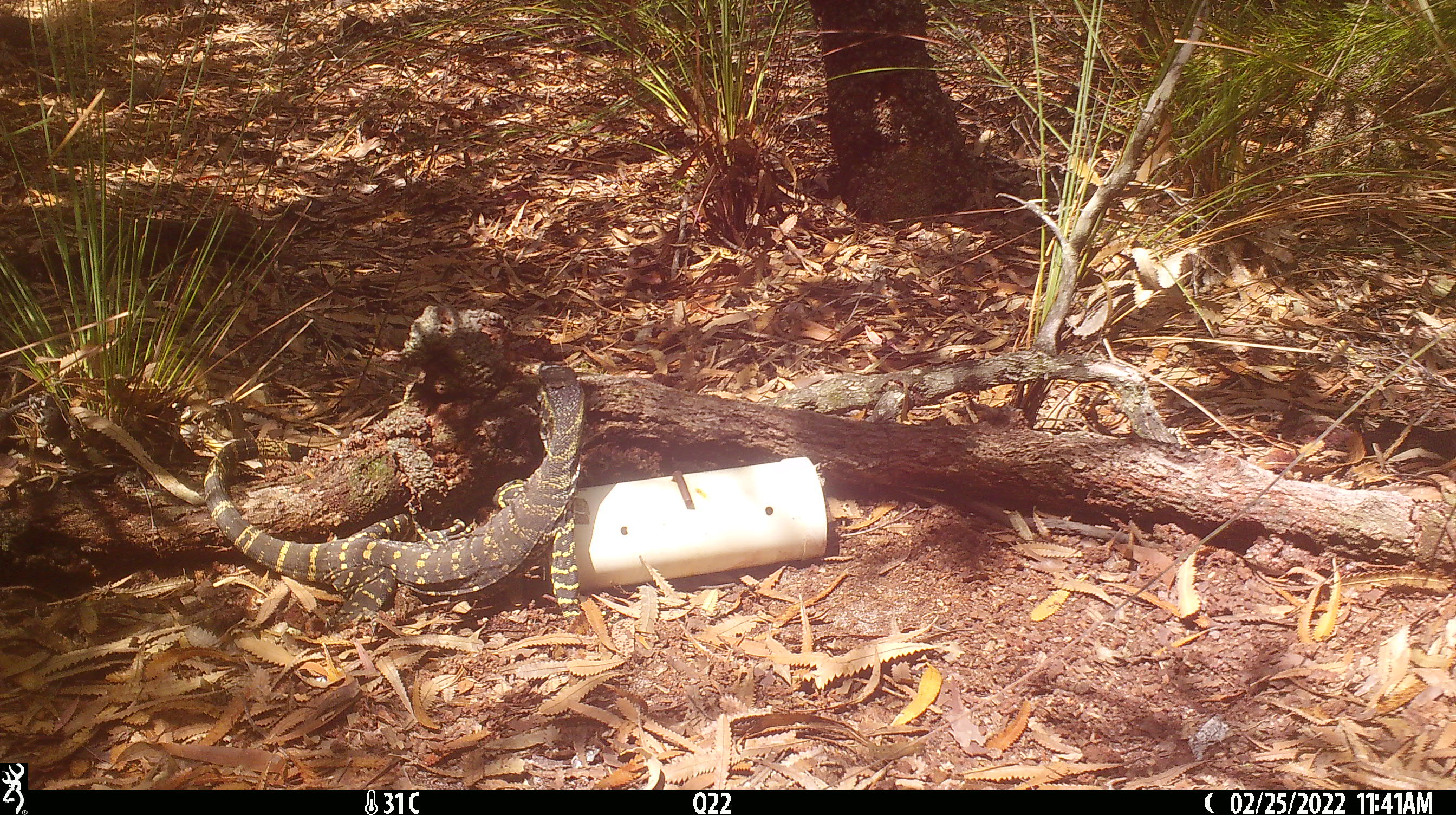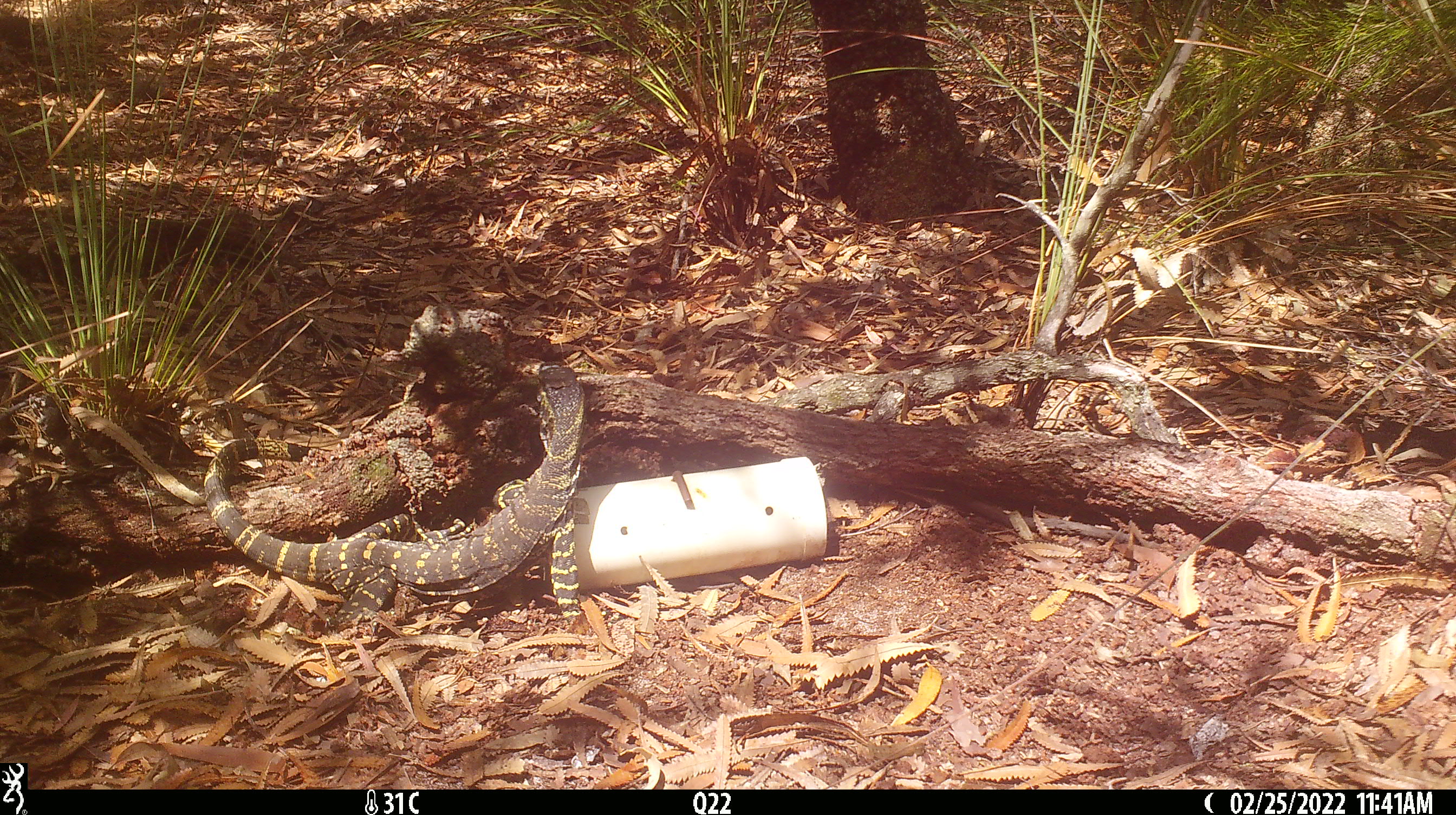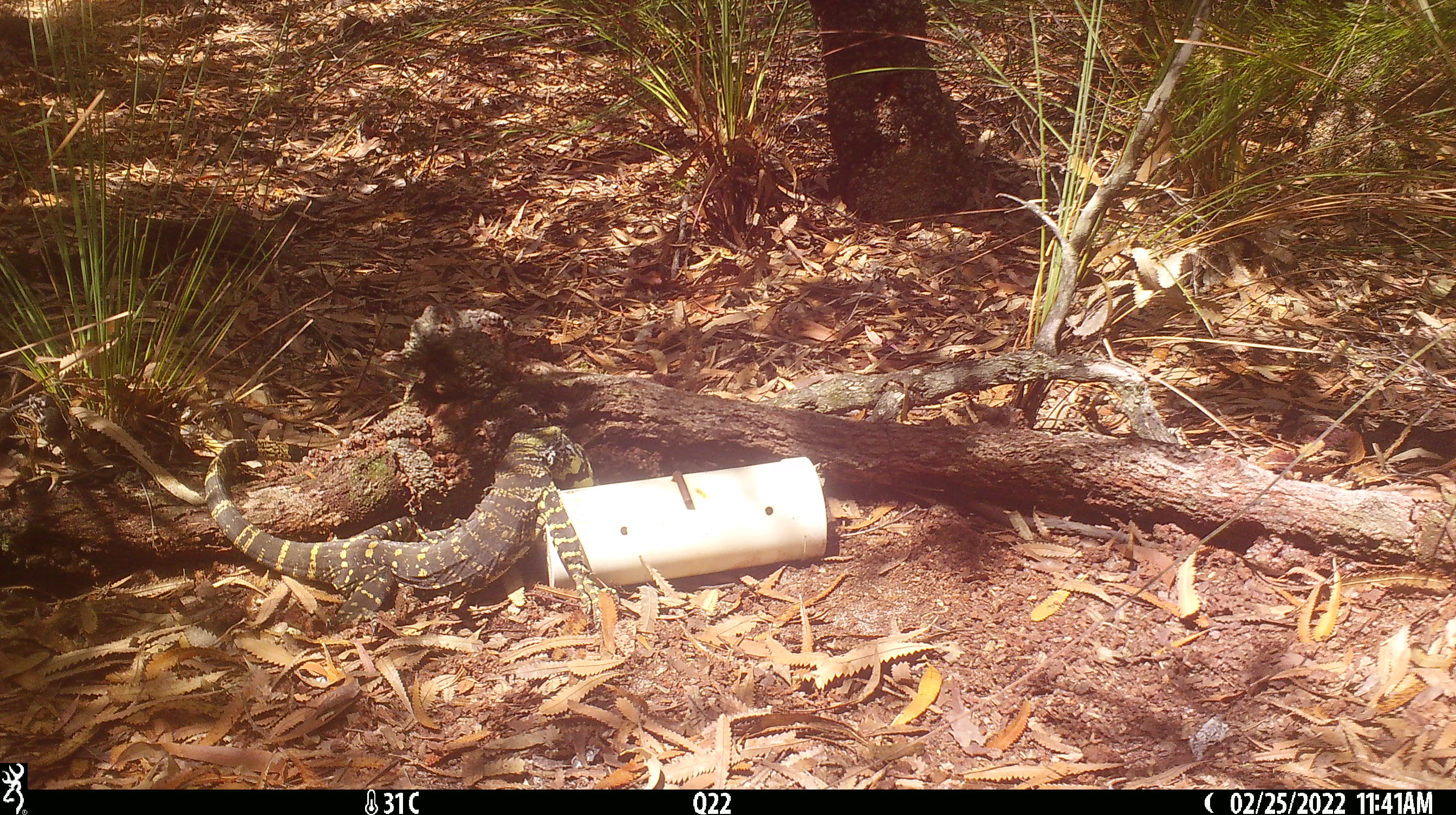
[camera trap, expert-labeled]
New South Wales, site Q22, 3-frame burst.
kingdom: Animalia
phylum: Chordata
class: Reptilia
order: Squamata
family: Varanidae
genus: Varanus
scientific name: Varanus varius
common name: lace monitor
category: goanna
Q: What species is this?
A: Goanna (lace monitor) (Varanus varius).